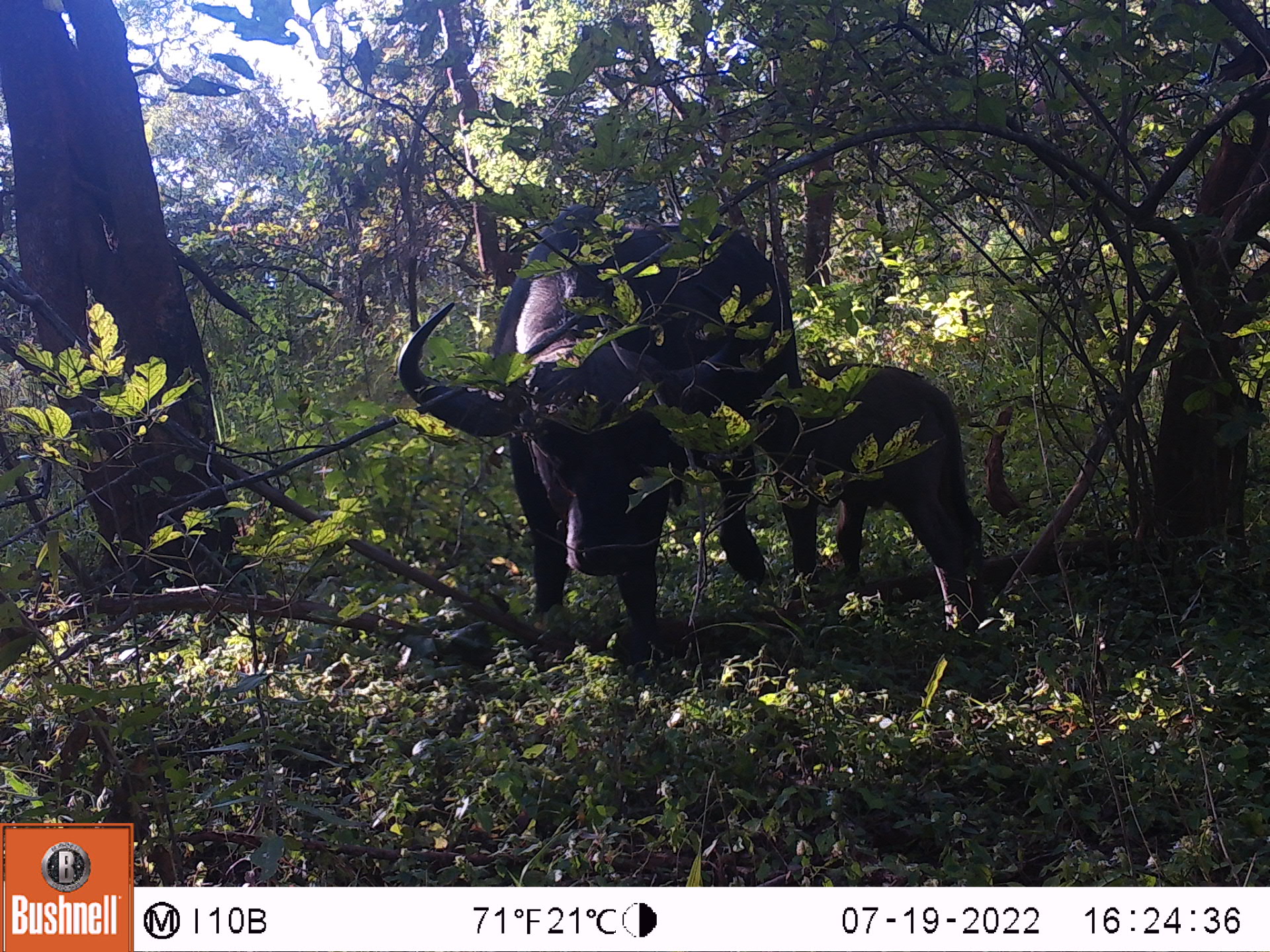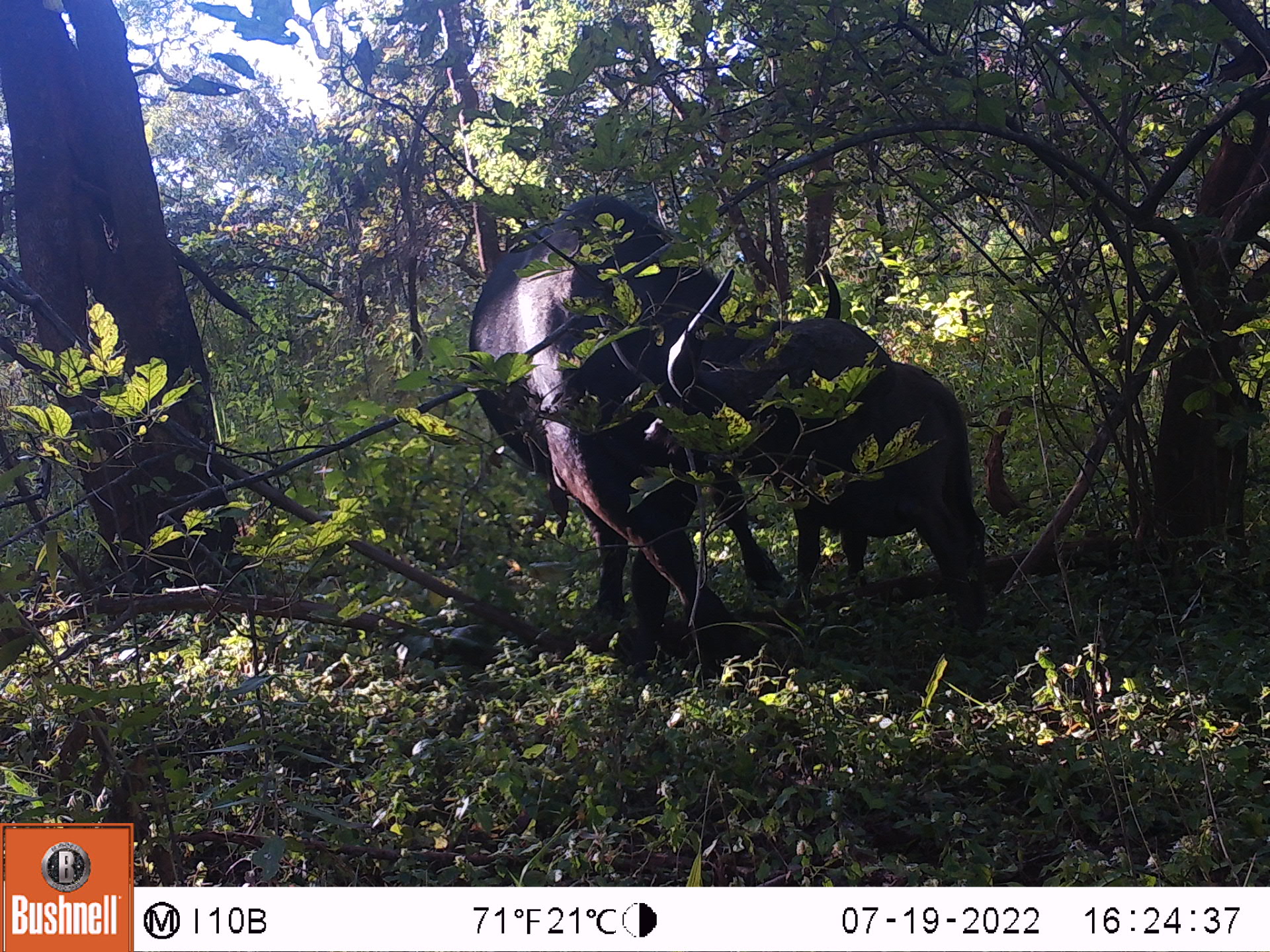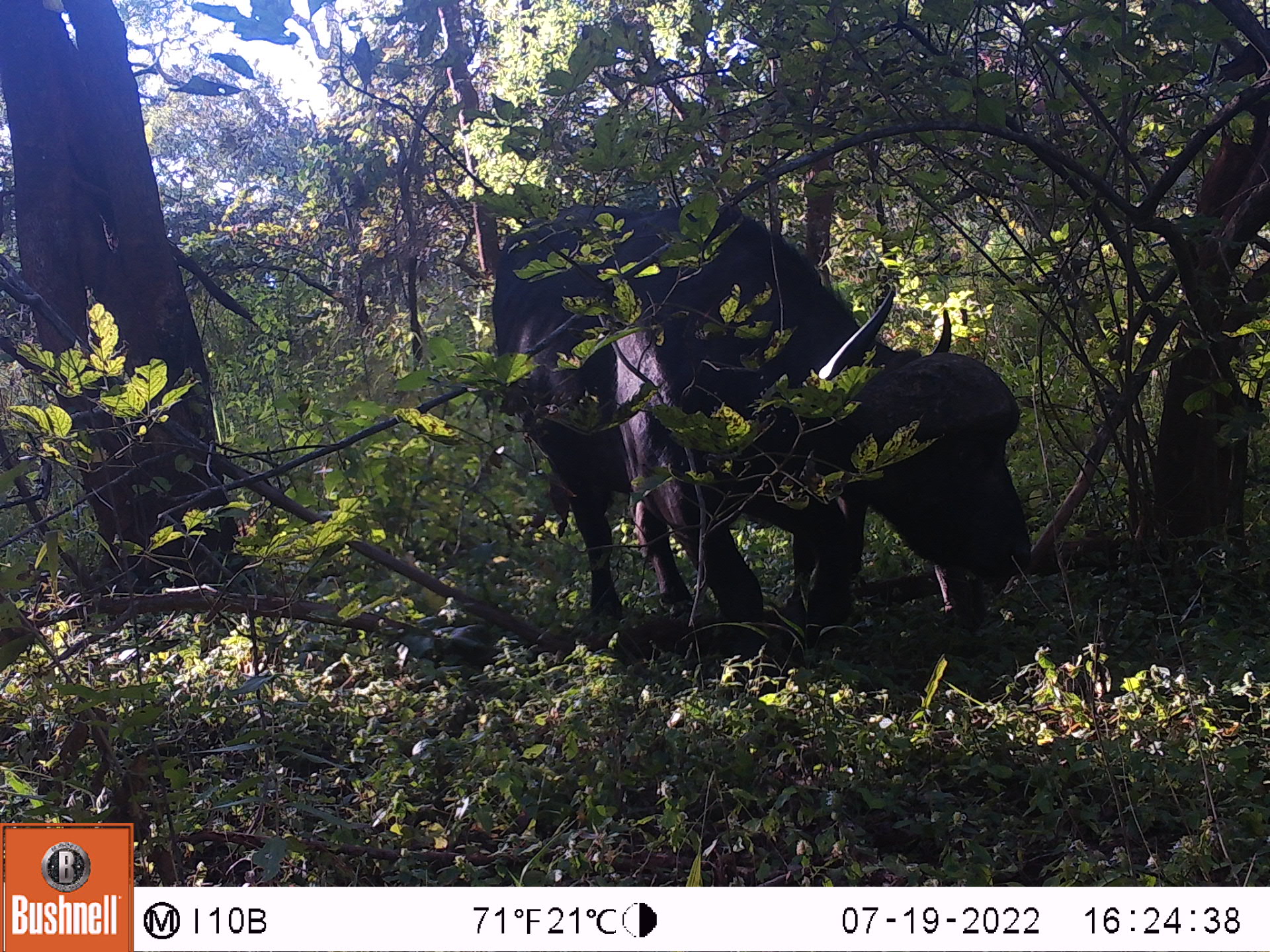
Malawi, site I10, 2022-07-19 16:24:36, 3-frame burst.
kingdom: Animalia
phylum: Chordata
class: Mammalia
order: Artiodactyla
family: Bovidae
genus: Syncerus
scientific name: Syncerus caffer caffer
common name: cape buffalo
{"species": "cape buffalo (Syncerus caffer caffer)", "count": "2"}